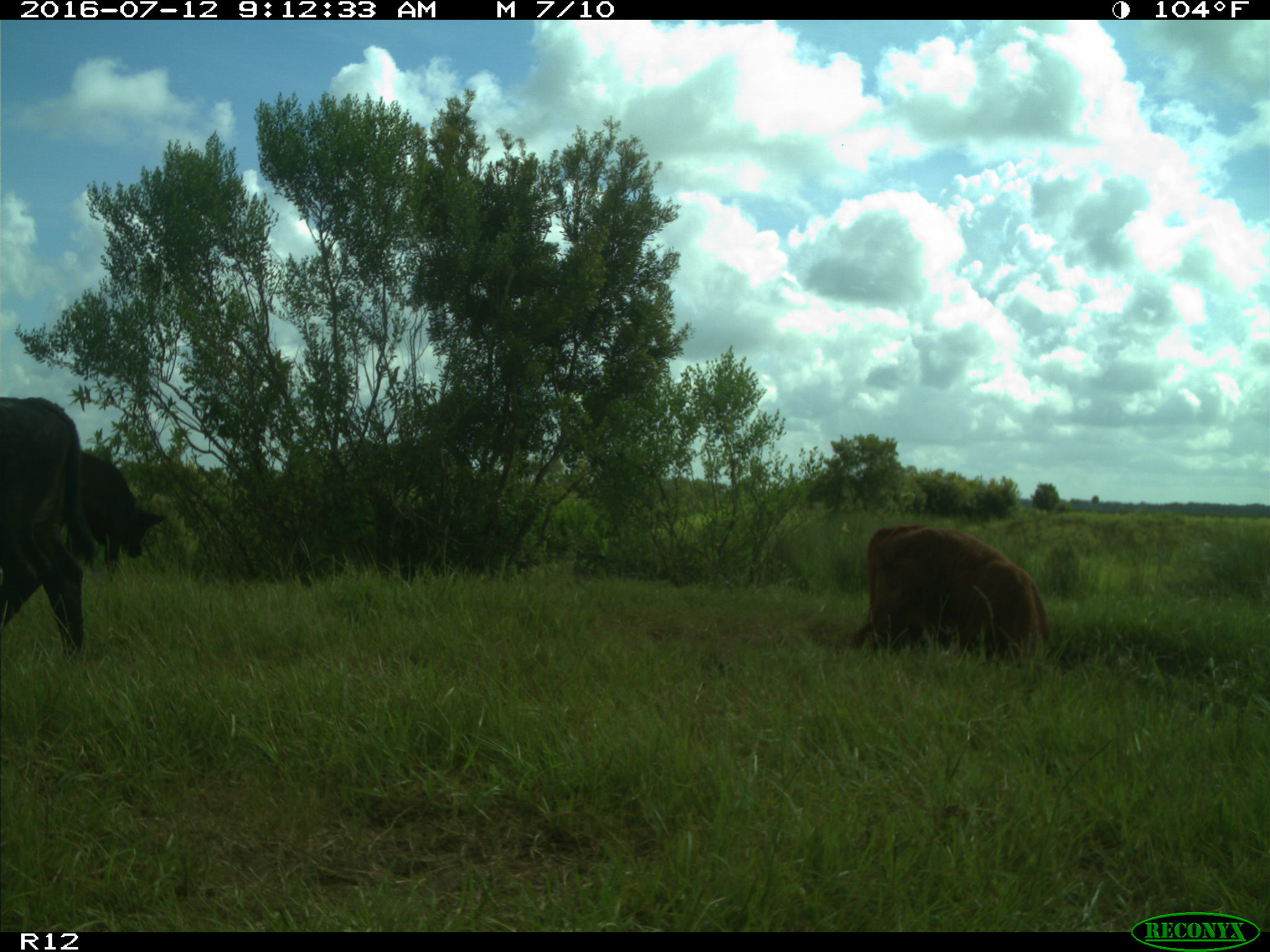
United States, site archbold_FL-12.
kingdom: Animalia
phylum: Chordata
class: Mammalia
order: Artiodactyla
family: Bovidae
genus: Bos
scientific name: Bos taurus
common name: domestic cow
Bos taurus (domestic cow).